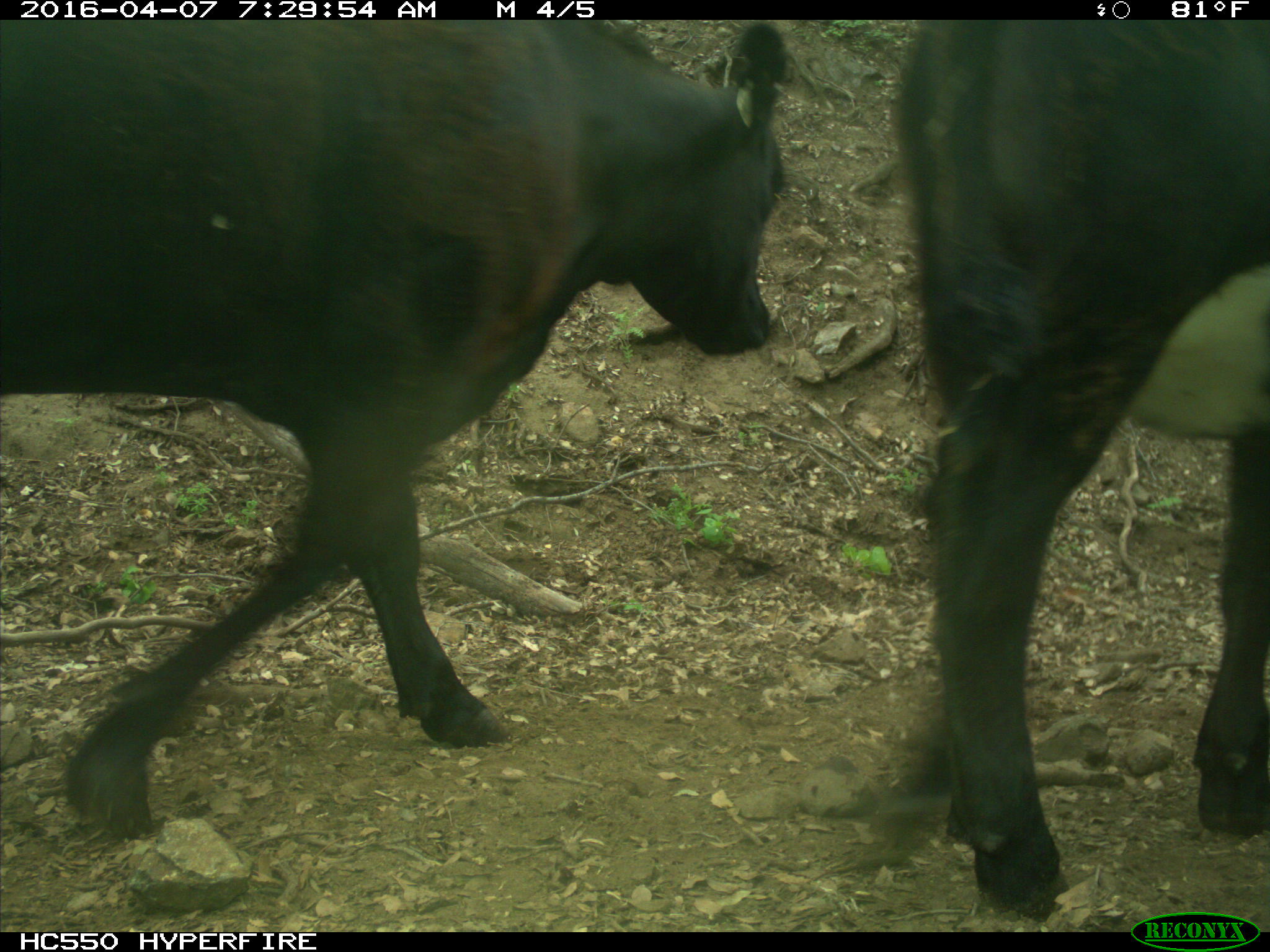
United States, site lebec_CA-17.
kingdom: Animalia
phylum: Chordata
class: Mammalia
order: Artiodactyla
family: Bovidae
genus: Bos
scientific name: Bos taurus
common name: domestic cow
Bos taurus (domestic cow).